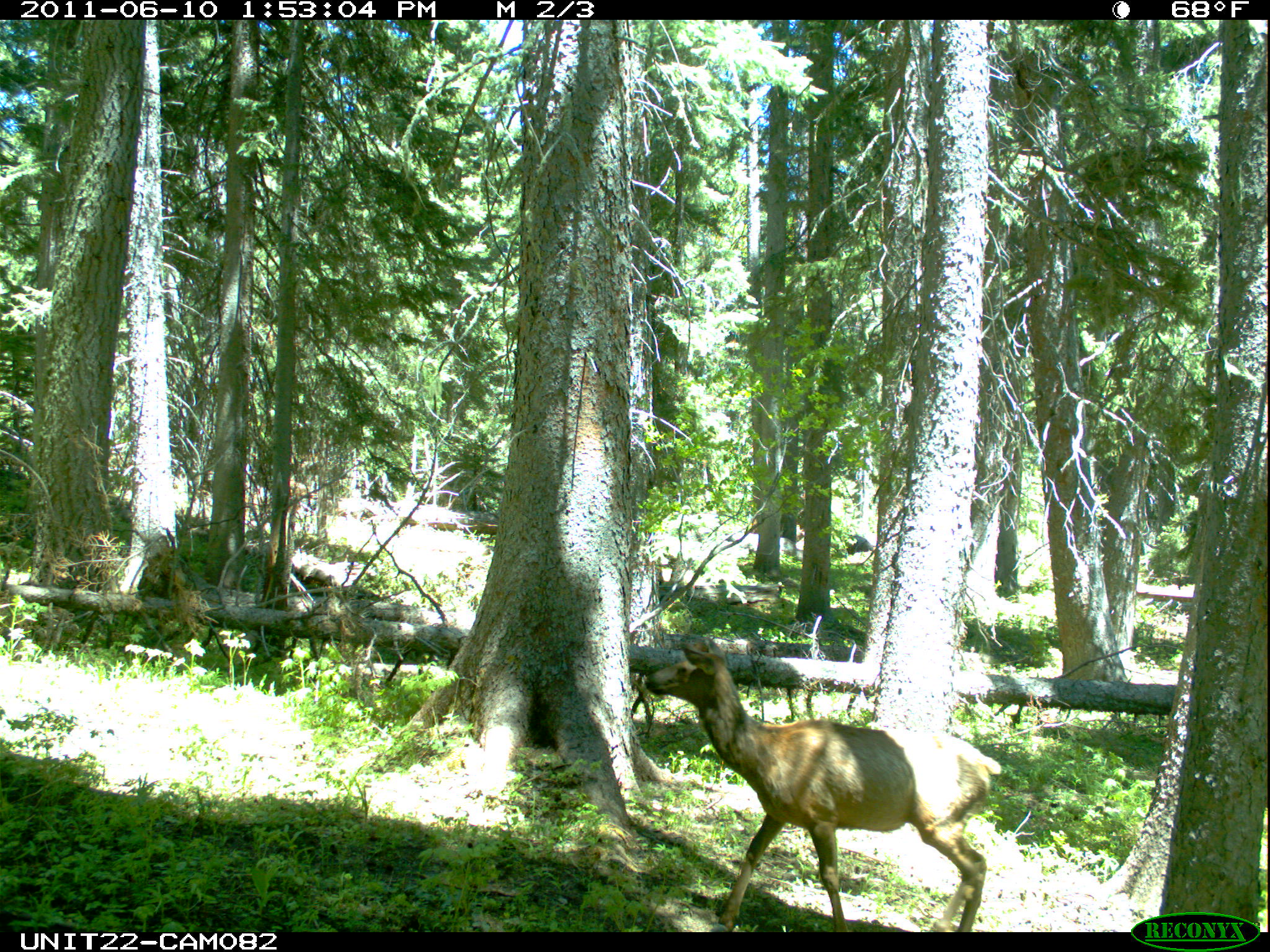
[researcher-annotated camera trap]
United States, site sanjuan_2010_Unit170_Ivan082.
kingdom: Animalia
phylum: Chordata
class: Mammalia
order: Artiodactyla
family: Cervidae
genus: Cervus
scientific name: Cervus elaphus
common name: red deer